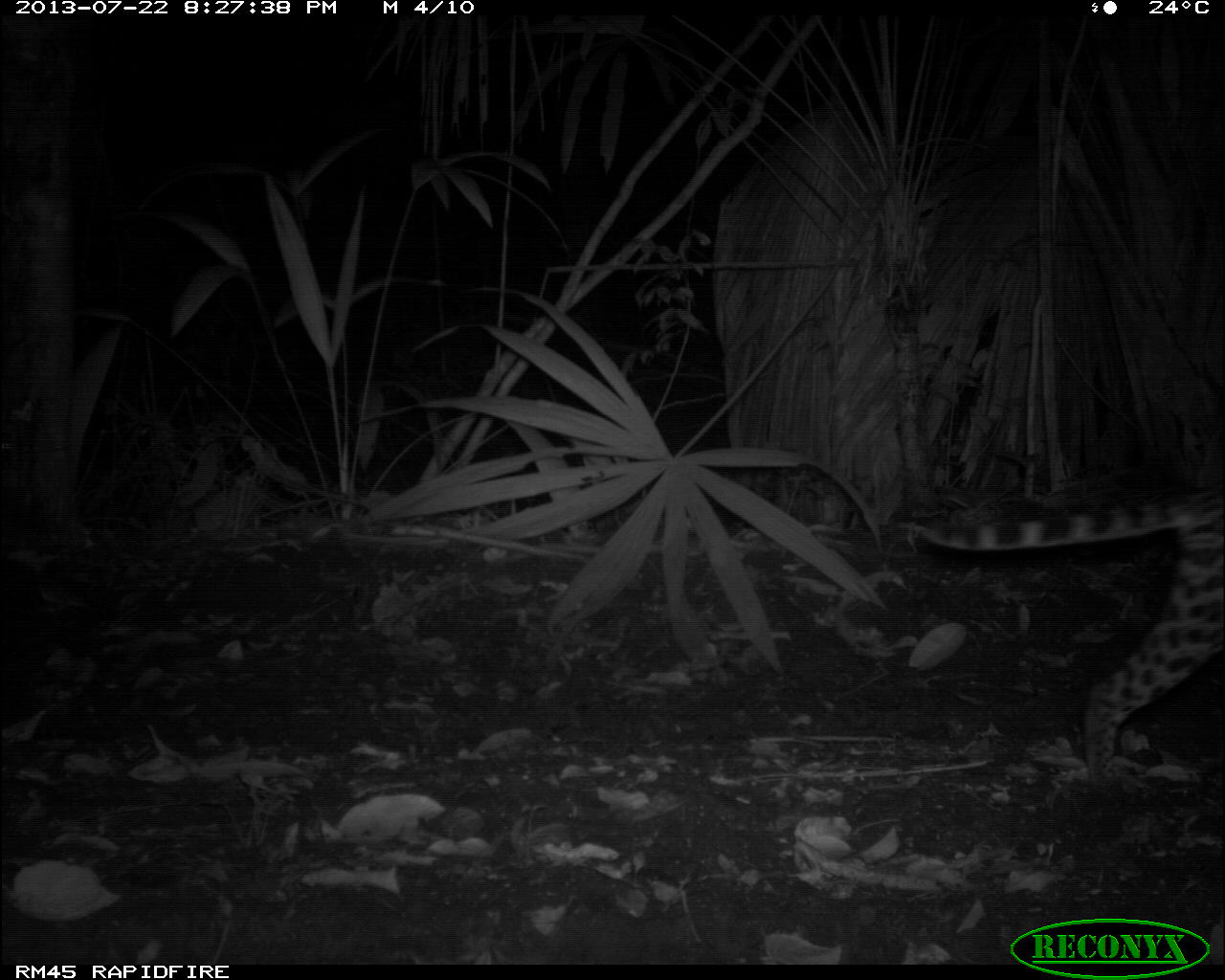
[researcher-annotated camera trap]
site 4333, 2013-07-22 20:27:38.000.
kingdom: Animalia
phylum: Chordata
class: Mammalia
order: Carnivora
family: Felidae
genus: Leopardus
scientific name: Leopardus pardalis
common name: ocelot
Leopardus pardalis (ocelot), count 1, sex female.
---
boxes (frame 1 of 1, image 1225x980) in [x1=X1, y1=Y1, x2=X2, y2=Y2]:
leopardus pardalis: [x1=910, y1=480, x2=1224, y2=782]